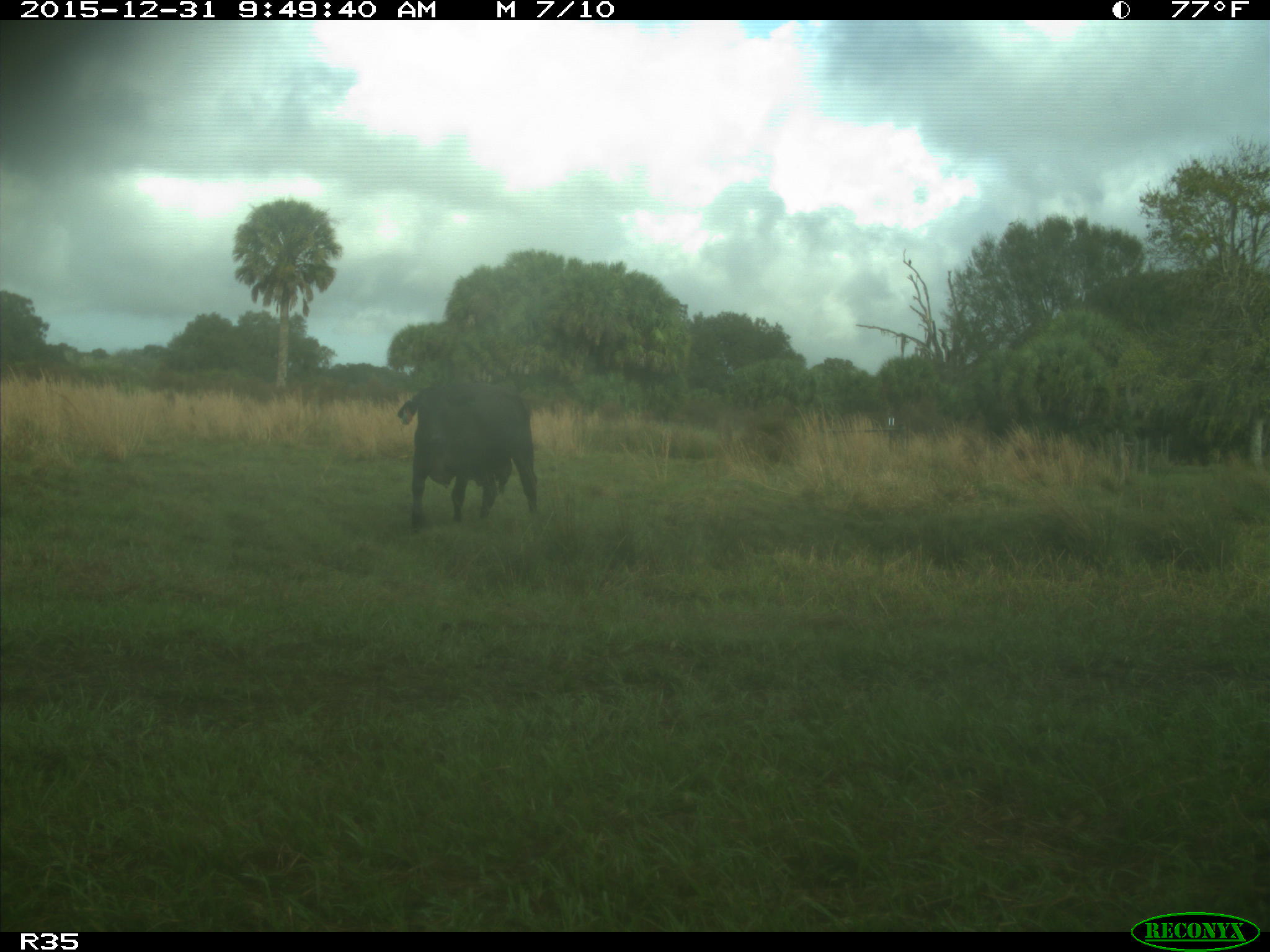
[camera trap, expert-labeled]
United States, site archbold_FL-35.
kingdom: Animalia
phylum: Chordata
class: Mammalia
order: Artiodactyla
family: Bovidae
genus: Bos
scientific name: Bos taurus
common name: domestic cow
Bos taurus (domestic cow).